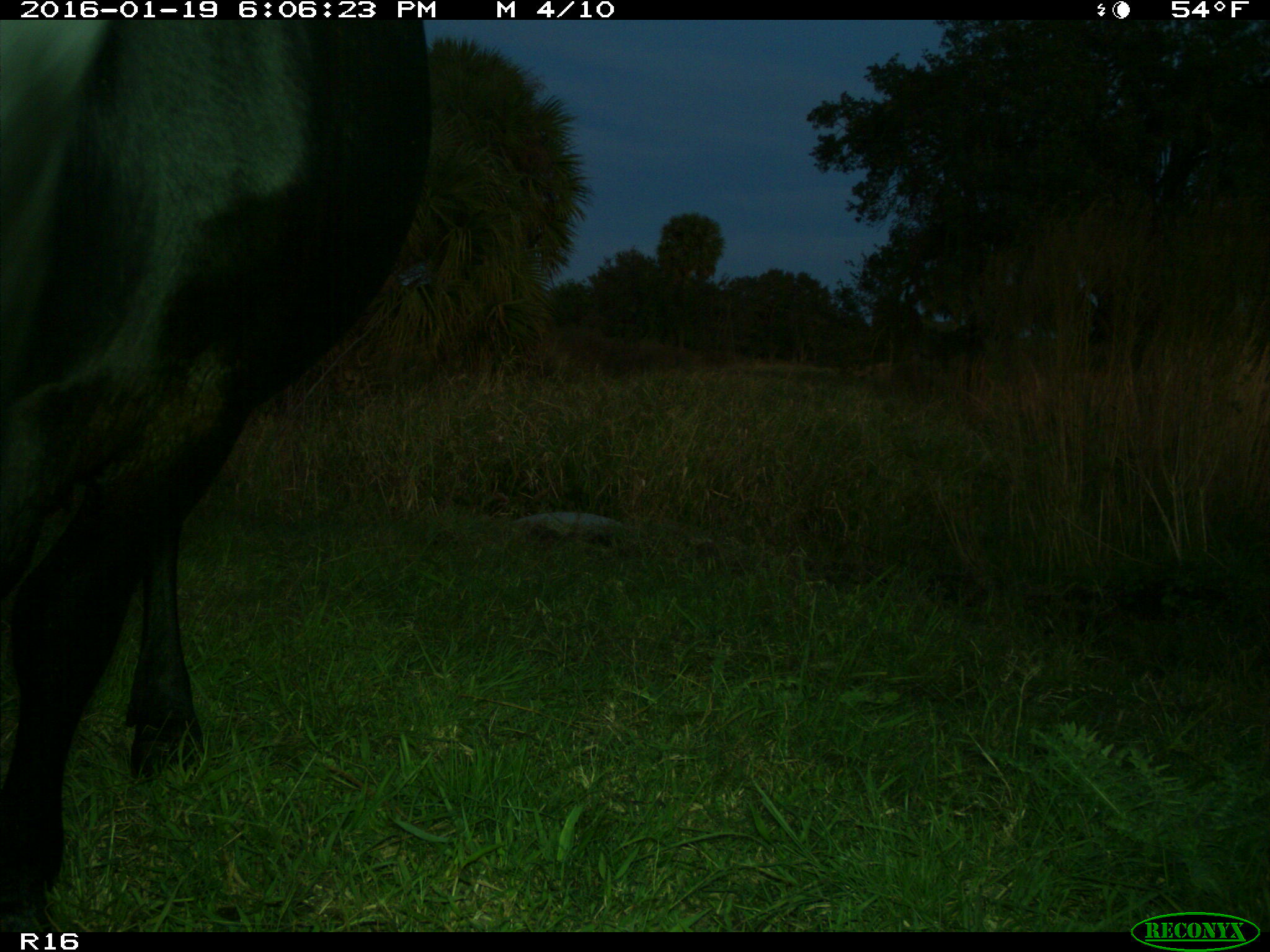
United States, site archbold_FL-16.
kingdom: Animalia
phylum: Chordata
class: Mammalia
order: Artiodactyla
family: Bovidae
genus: Bos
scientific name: Bos taurus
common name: domestic cow